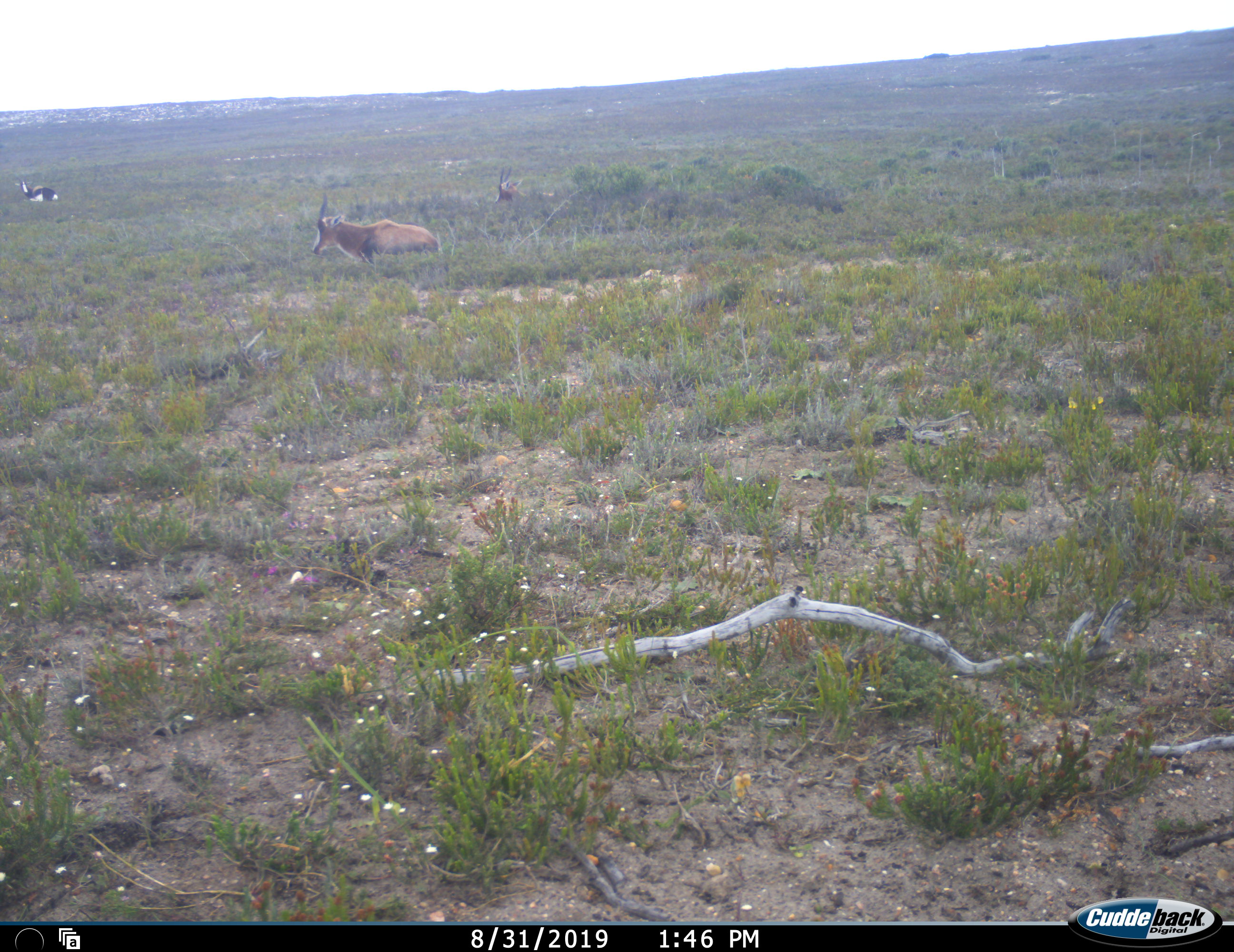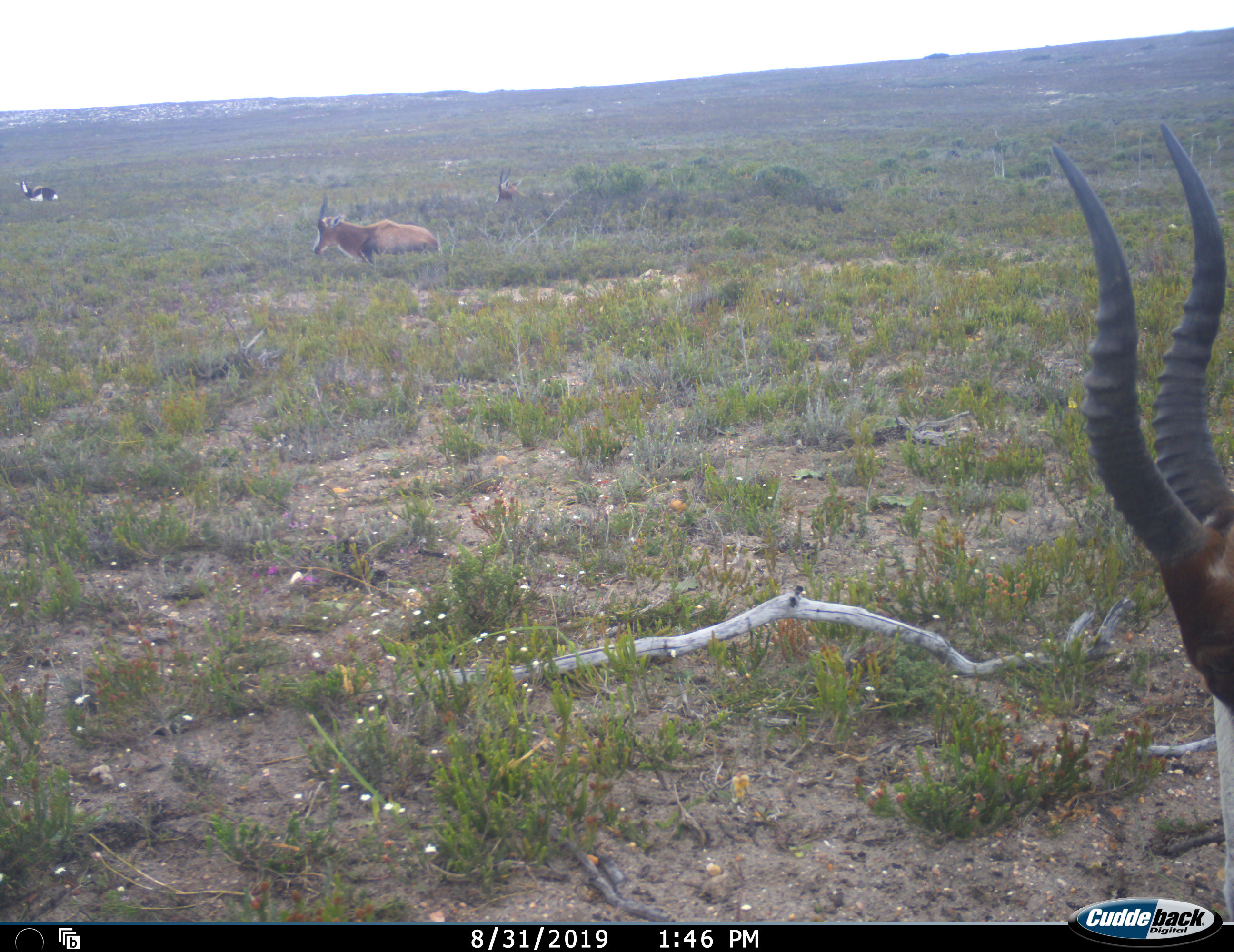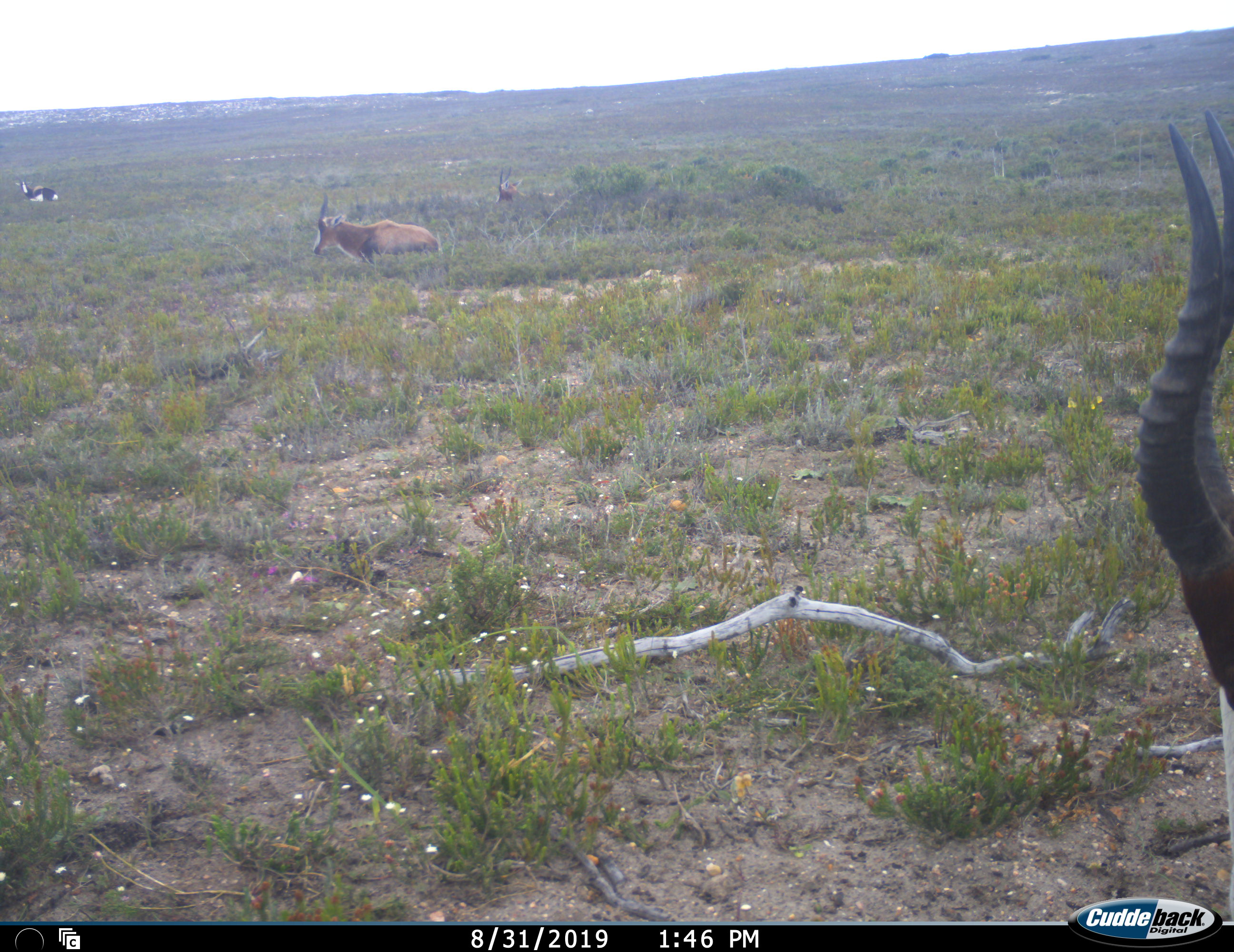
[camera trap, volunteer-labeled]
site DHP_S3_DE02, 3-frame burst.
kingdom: Animalia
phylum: Chordata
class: Mammalia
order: Artiodactyla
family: Bovidae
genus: Damaliscus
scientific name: Damaliscus pygargus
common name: bontebok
Bontebok (Damaliscus pygargus), count 4. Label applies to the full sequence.